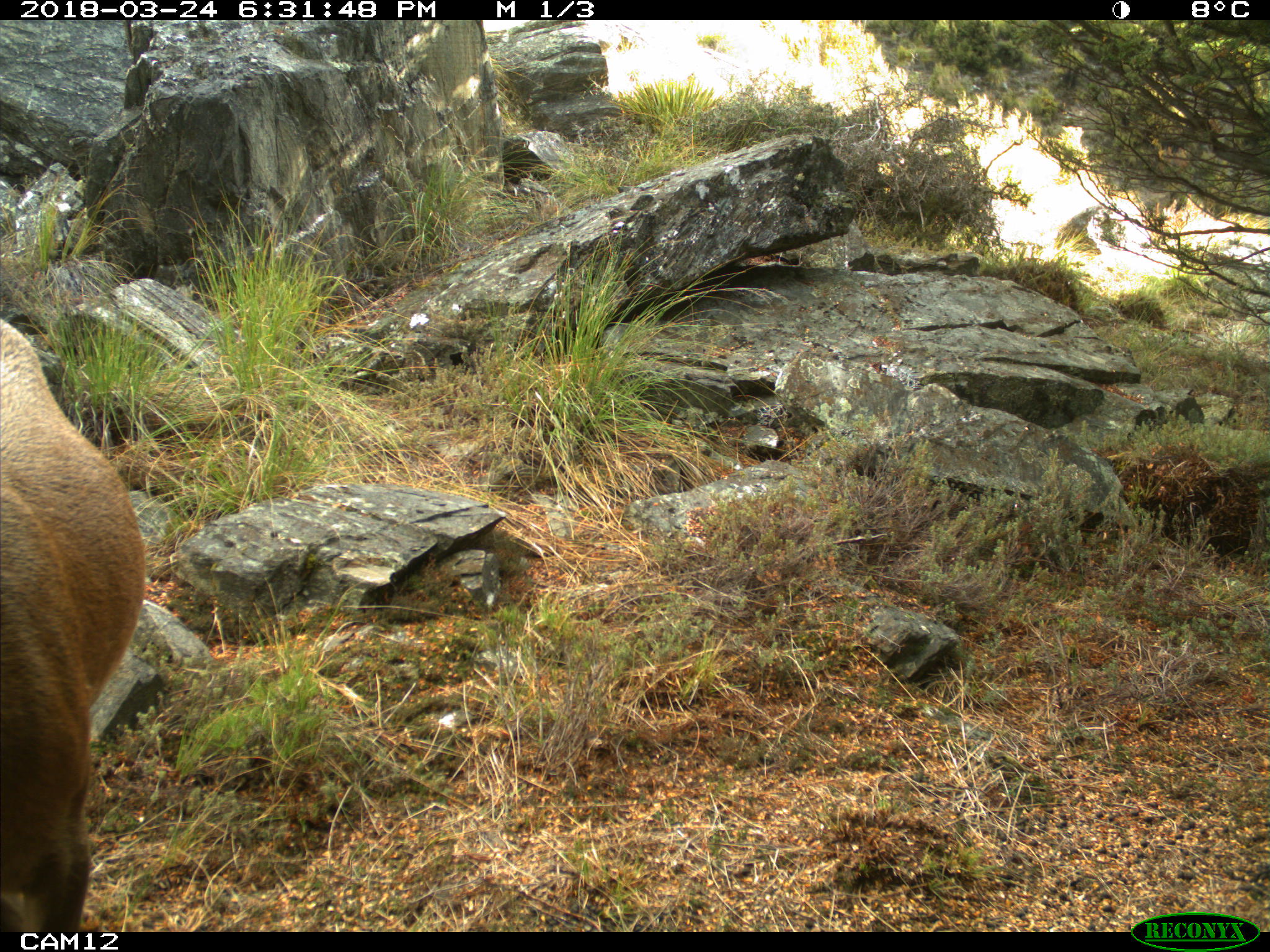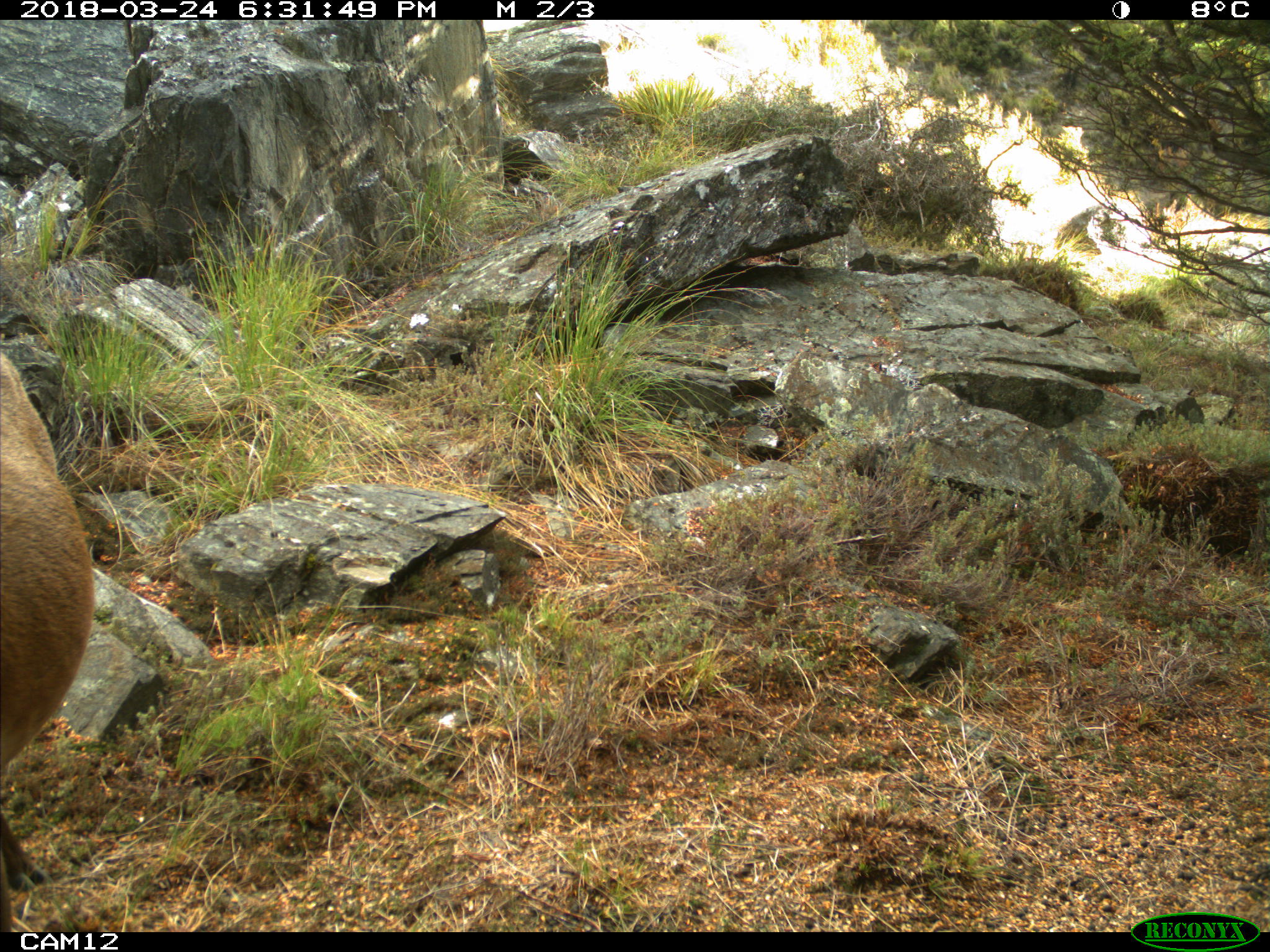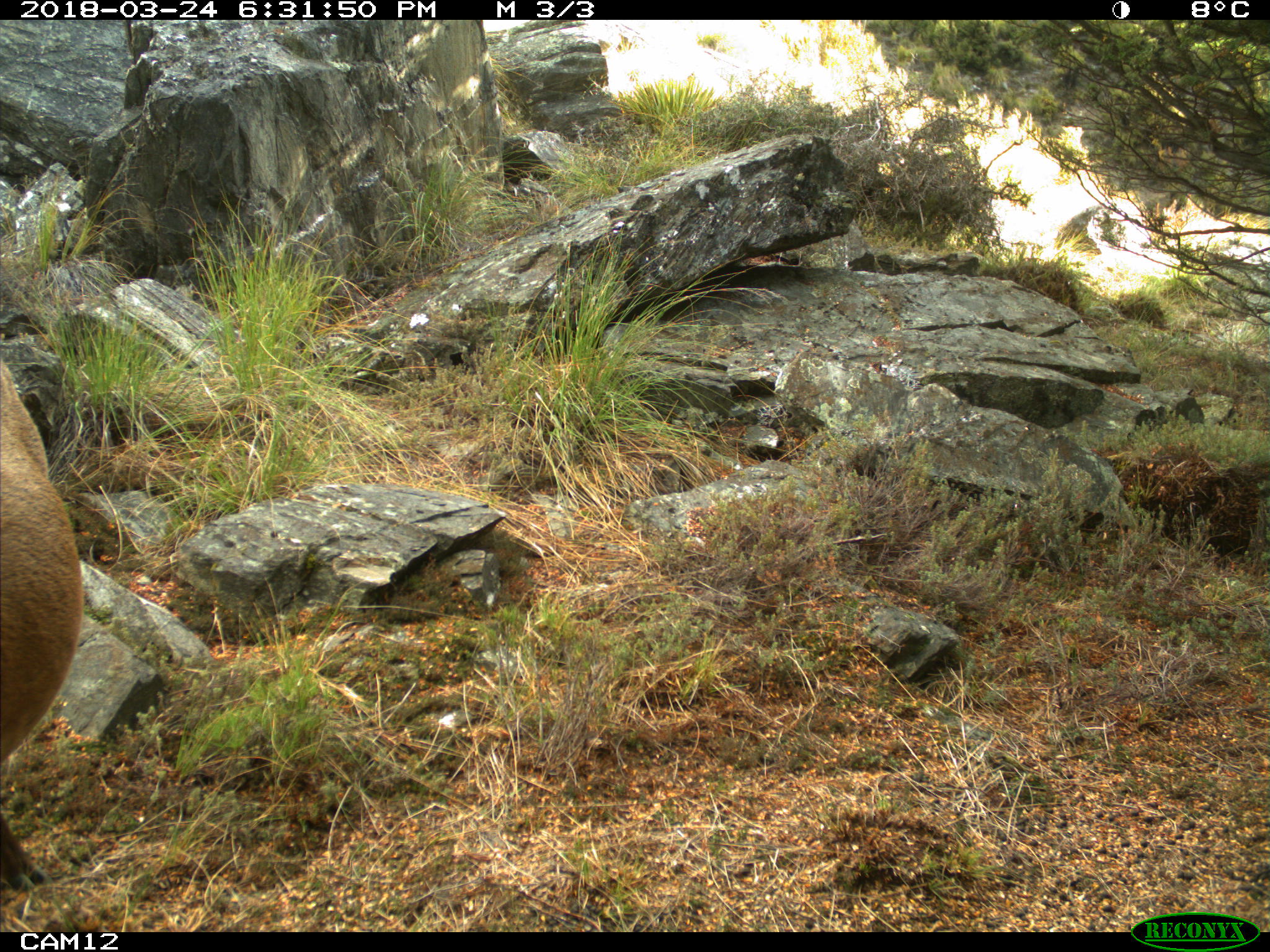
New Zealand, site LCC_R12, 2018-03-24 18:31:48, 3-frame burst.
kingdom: Animalia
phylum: Chordata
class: Mammalia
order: Artiodactyla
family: Cervidae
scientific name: Cervidae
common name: deer